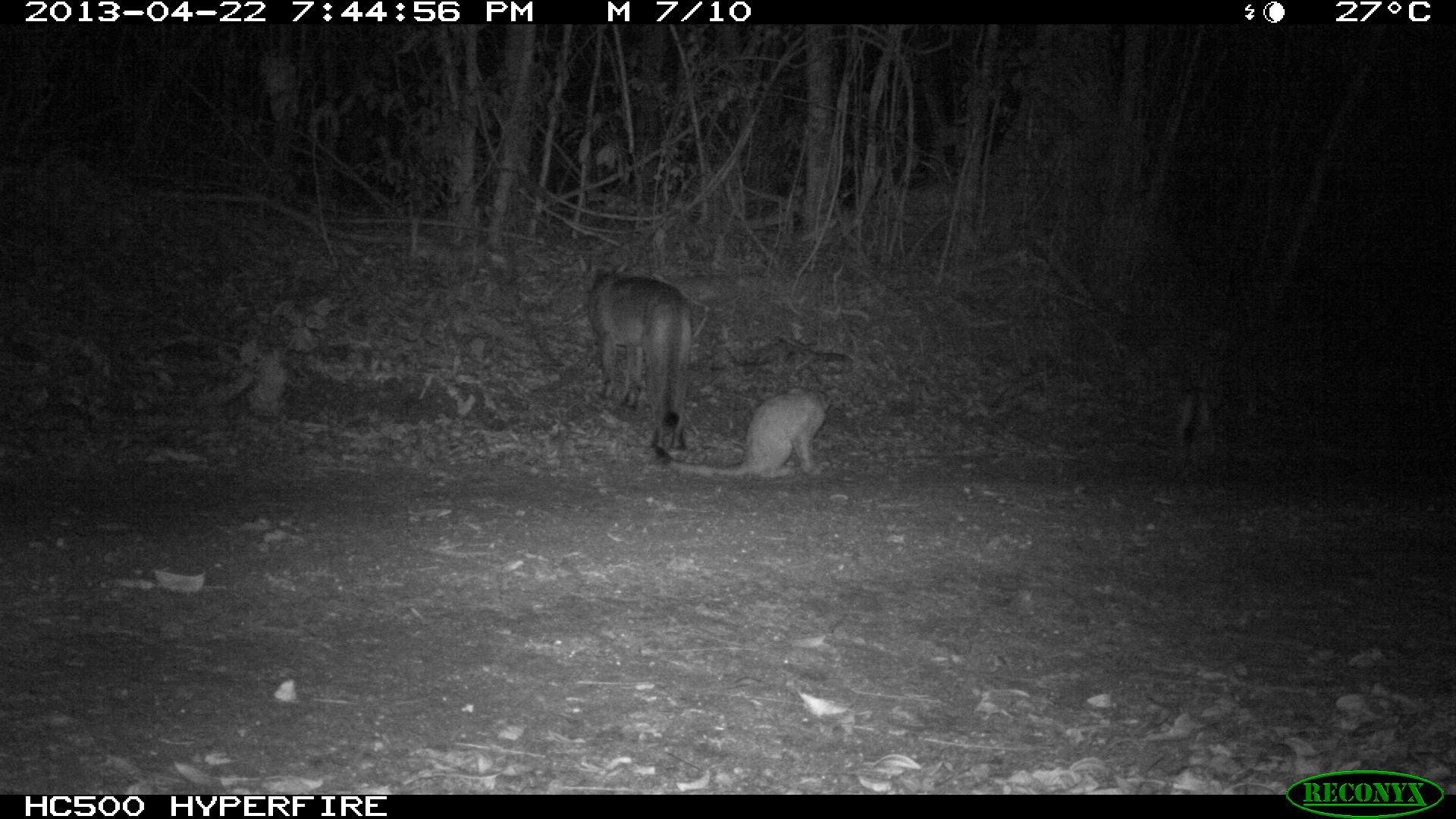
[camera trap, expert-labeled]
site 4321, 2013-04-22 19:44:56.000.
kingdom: Animalia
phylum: Chordata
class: Mammalia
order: Carnivora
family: Felidae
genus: Puma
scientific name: Puma concolor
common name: mountain lion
Puma concolor (mountain lion), count 3.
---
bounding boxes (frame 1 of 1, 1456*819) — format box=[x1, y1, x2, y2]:
puma concolor: box=[574, 254, 692, 450]; box=[667, 387, 859, 480]; box=[1164, 378, 1218, 470]